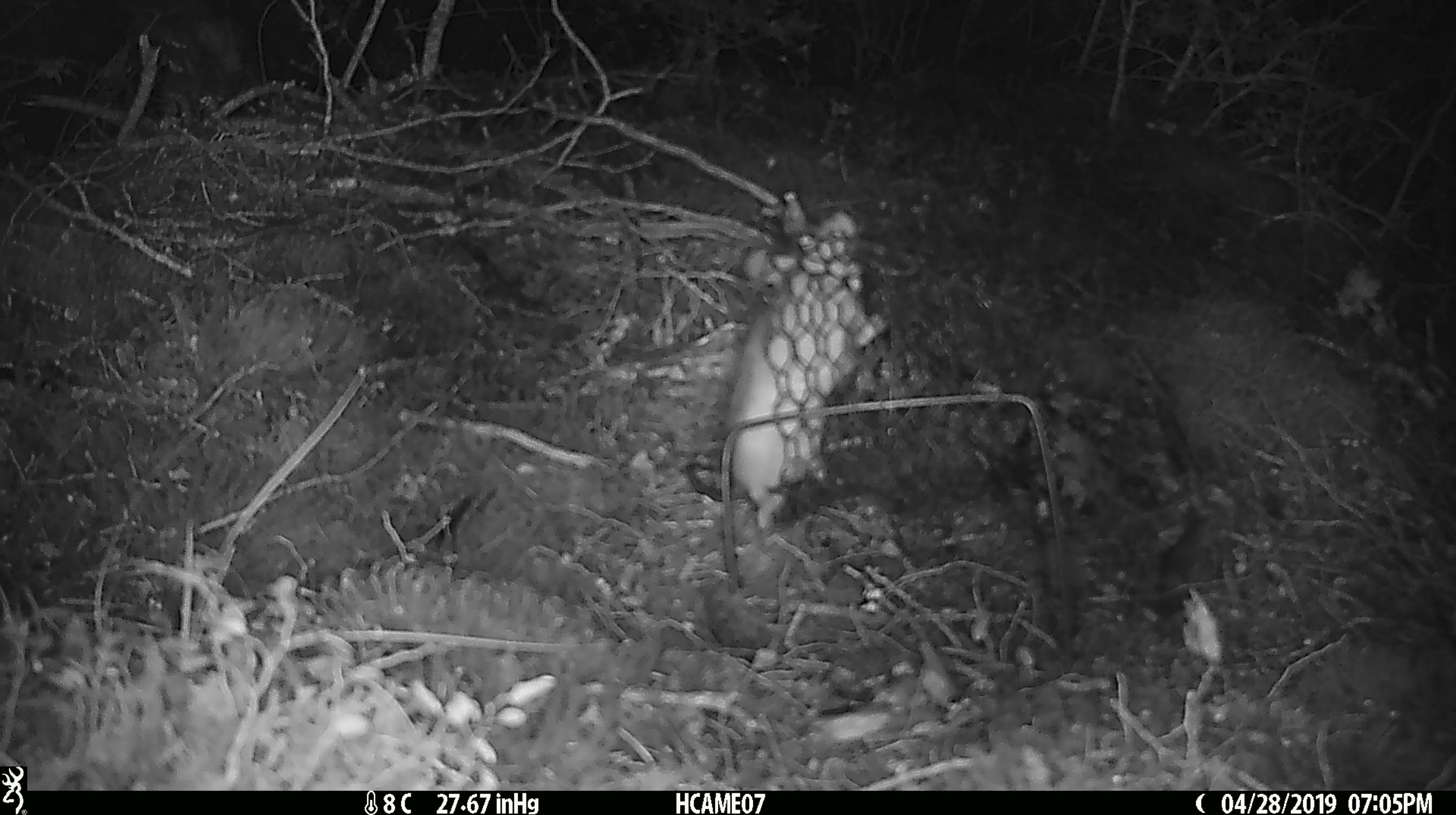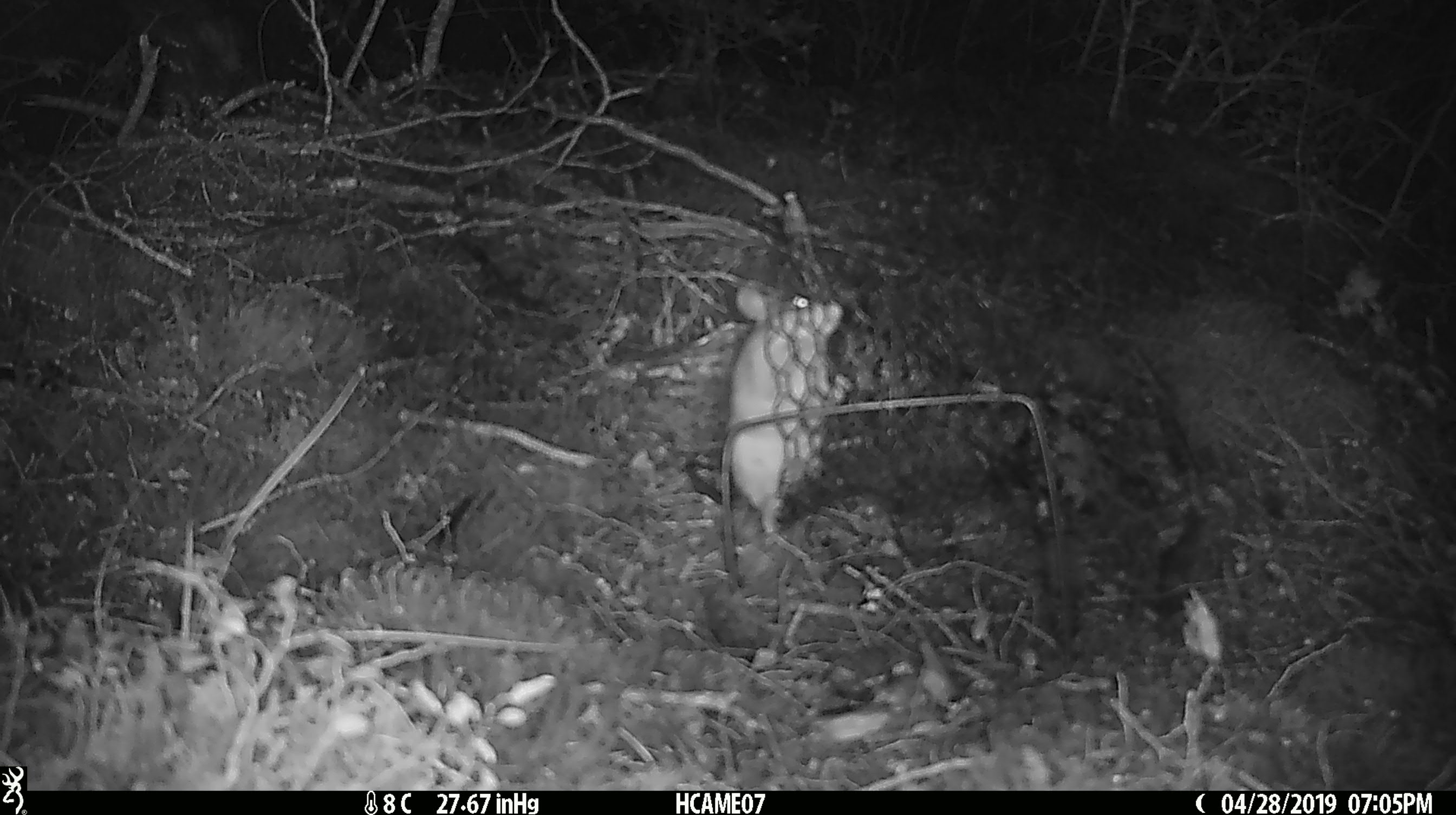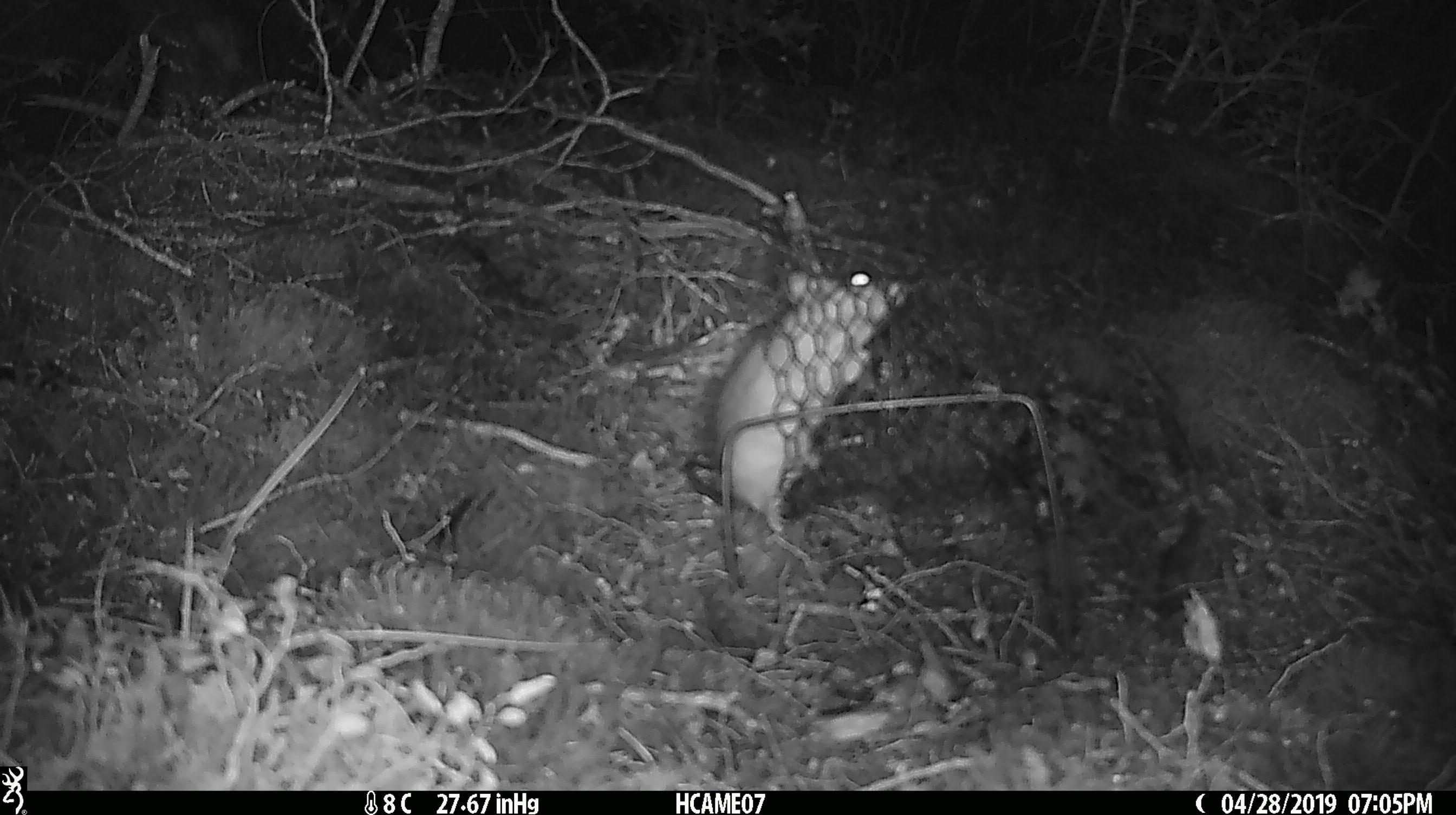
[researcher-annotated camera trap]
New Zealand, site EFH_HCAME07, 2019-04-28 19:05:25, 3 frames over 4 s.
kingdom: Animalia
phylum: Chordata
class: Mammalia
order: Rodentia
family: Muridae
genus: Rattus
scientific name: Rattus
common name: rat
Rat (Rattus).